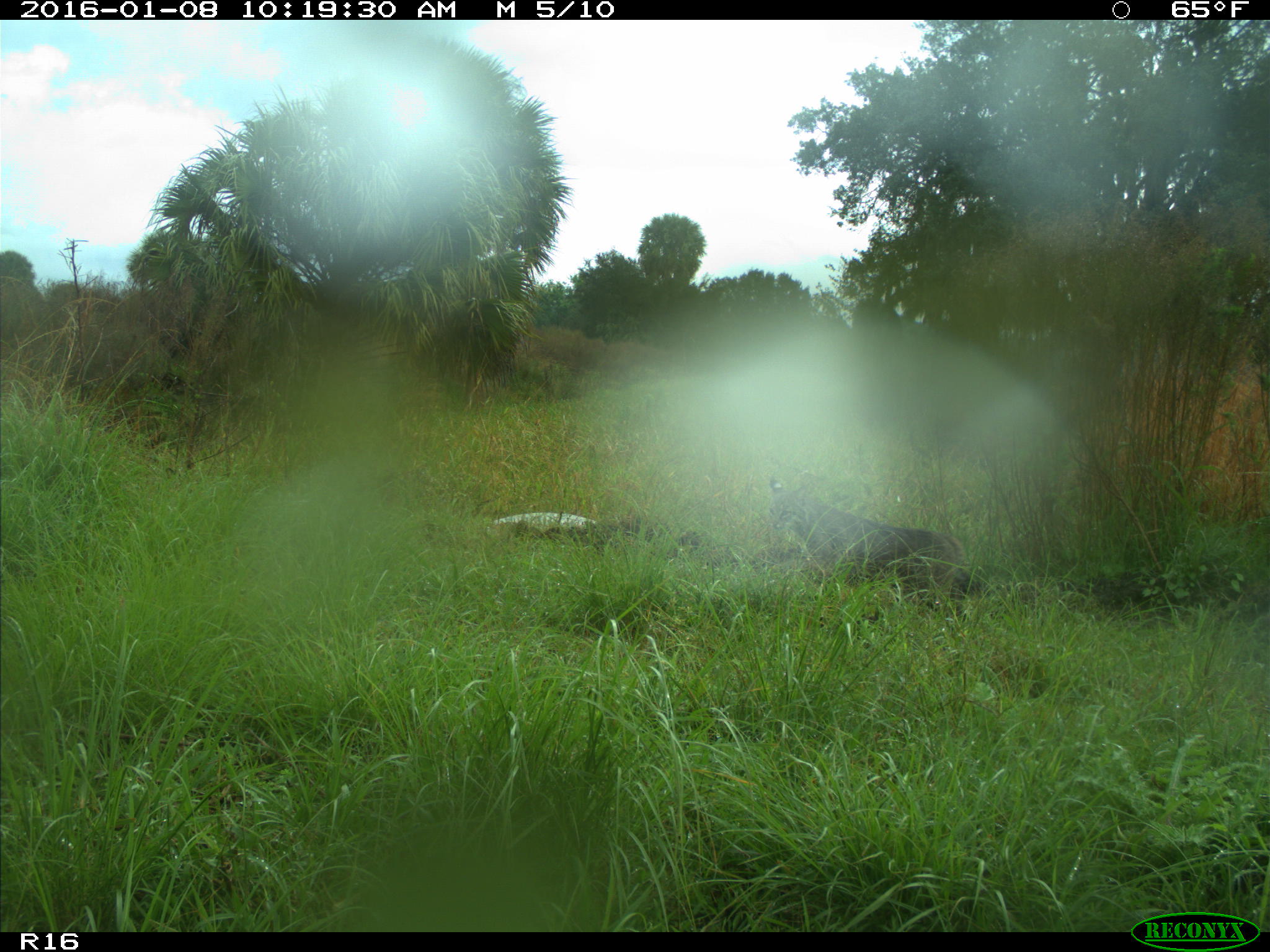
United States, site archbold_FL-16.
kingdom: Animalia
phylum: Chordata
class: Mammalia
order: Carnivora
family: Felidae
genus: Lynx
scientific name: Lynx rufus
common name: bobcat